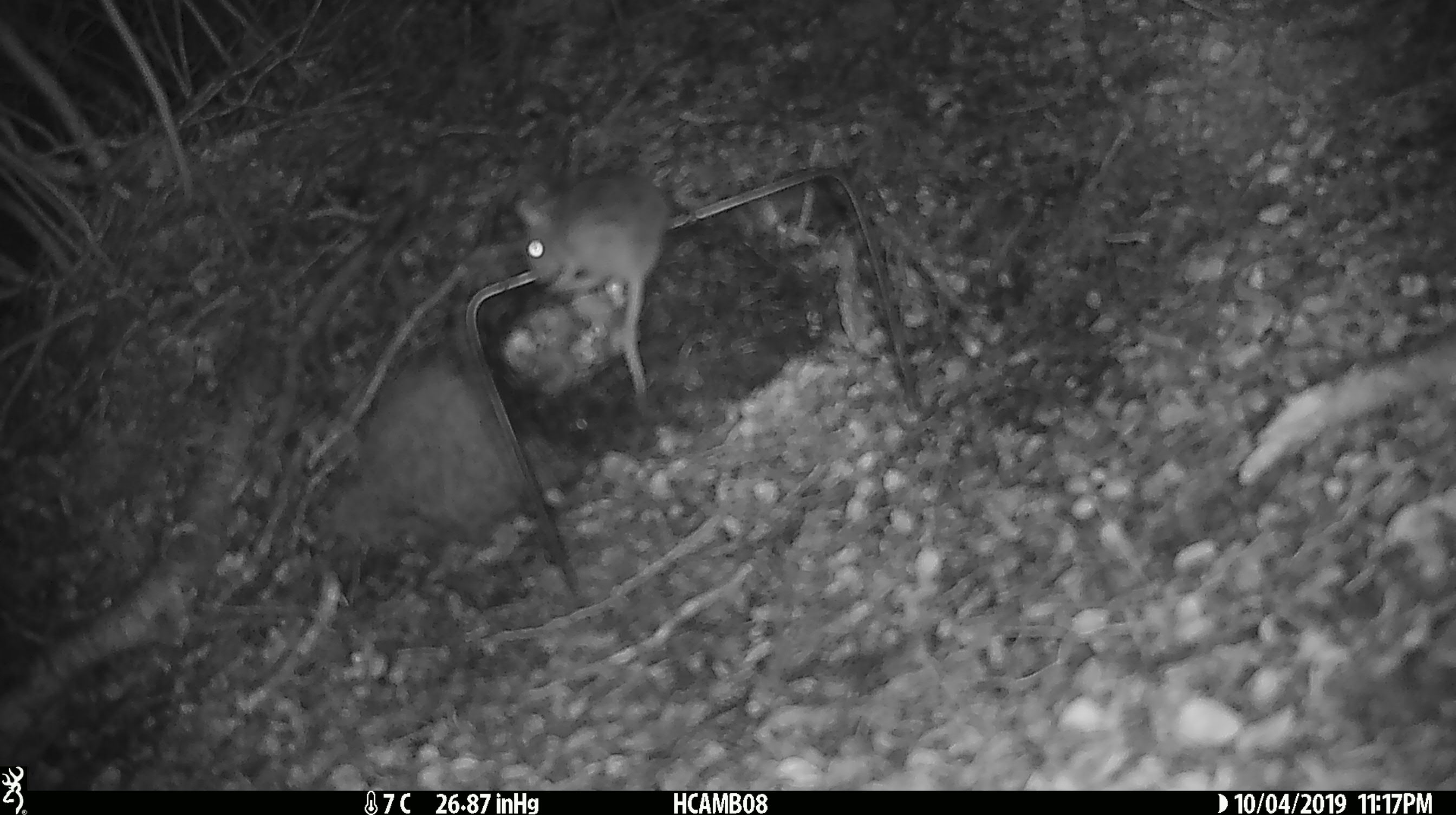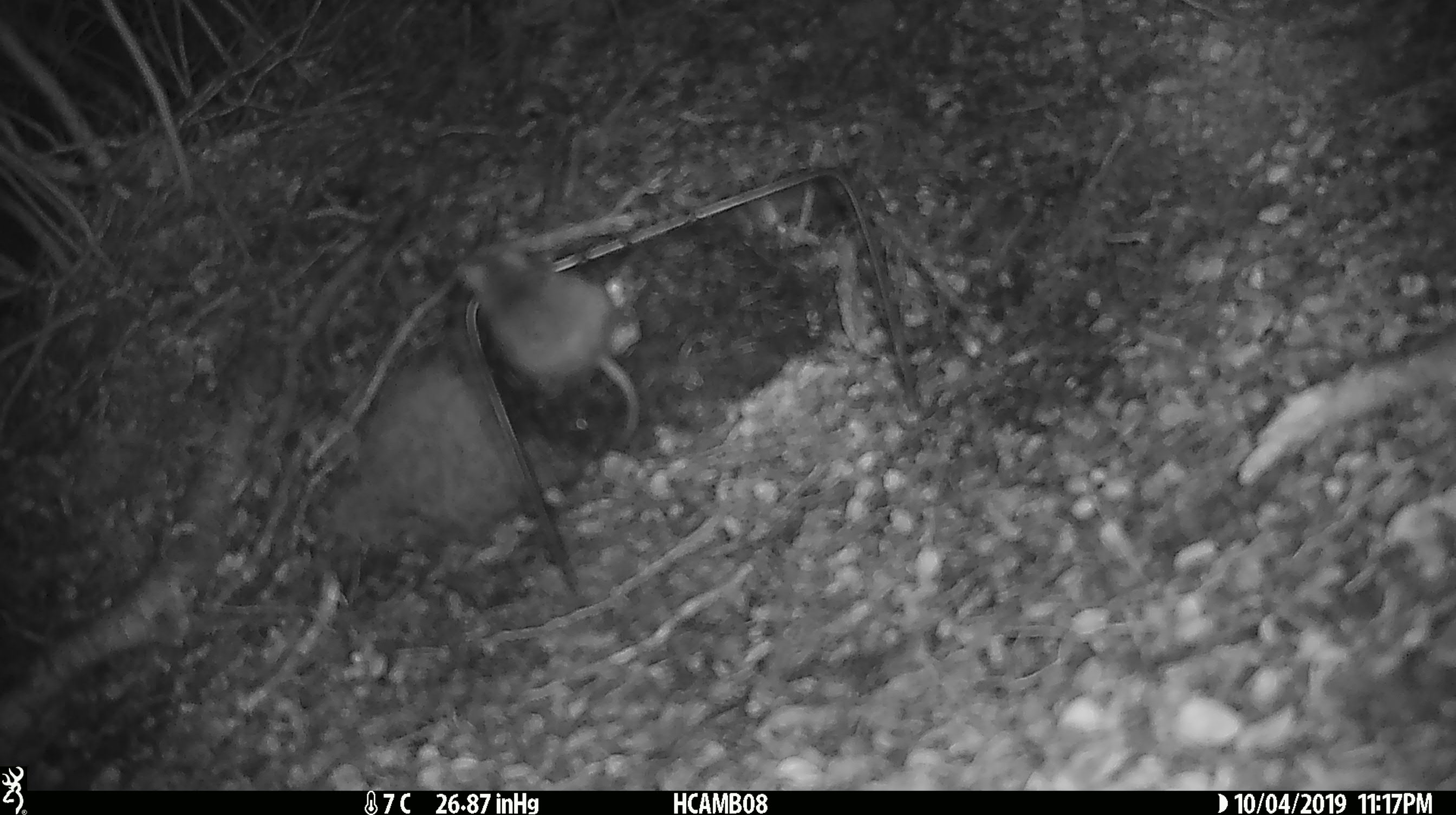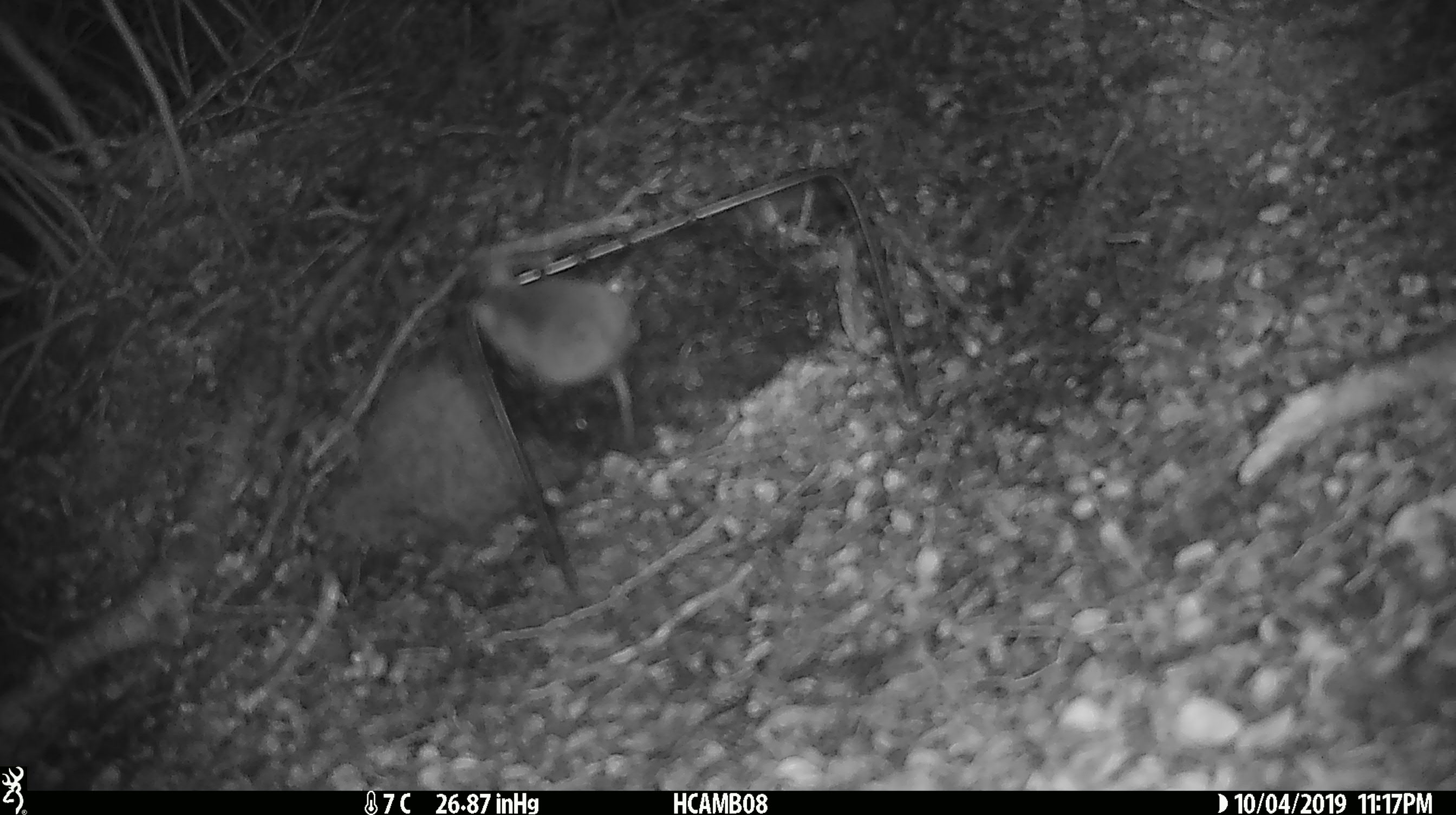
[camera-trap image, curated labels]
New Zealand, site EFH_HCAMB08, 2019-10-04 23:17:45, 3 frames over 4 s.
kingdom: Animalia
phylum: Chordata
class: Mammalia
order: Rodentia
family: Muridae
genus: Mus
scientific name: Mus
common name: mouse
Mouse (Mus).